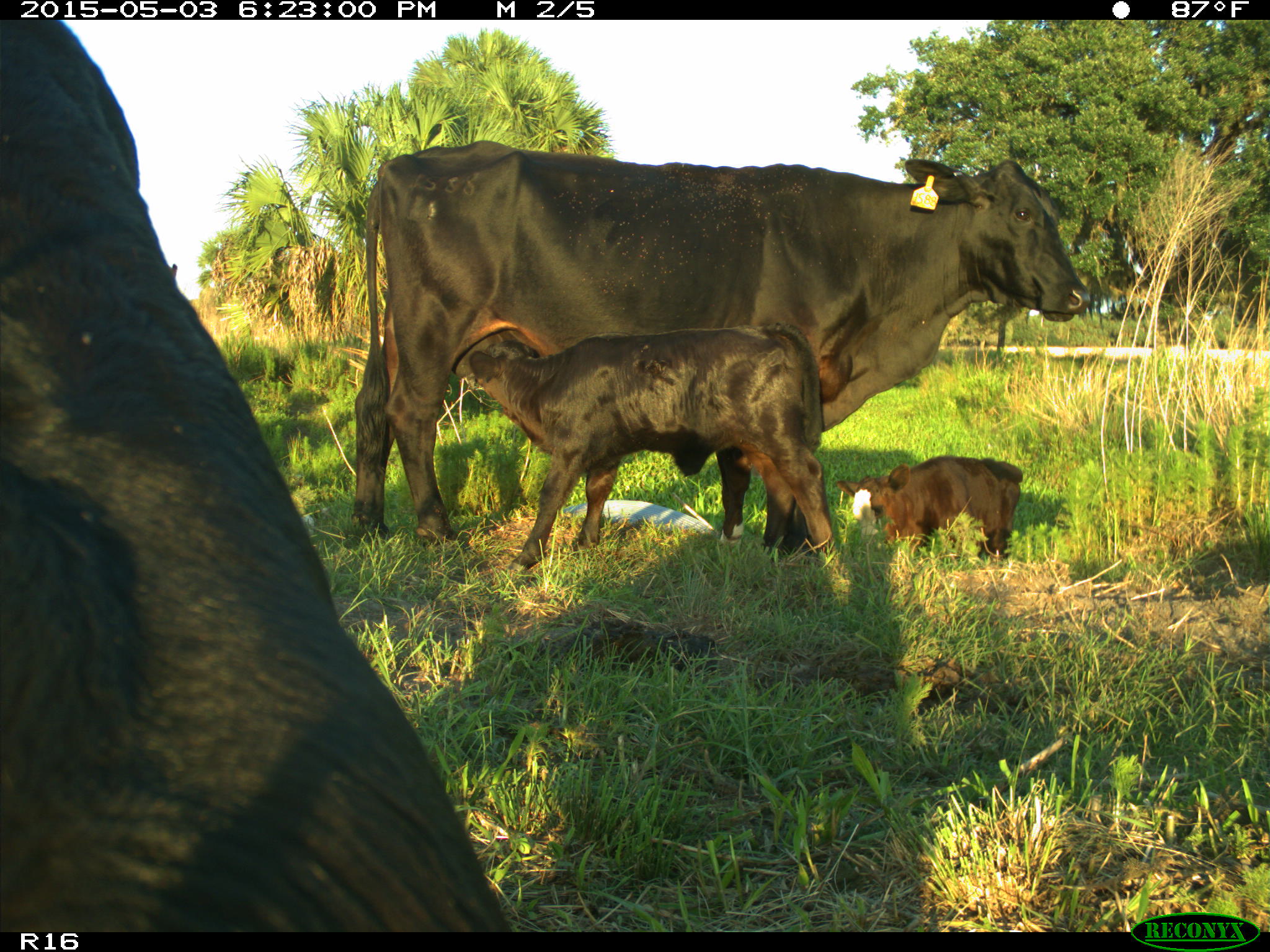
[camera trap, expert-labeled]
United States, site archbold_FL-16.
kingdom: Animalia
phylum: Chordata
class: Mammalia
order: Artiodactyla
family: Bovidae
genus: Bos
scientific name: Bos taurus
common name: domestic cow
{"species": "Bos taurus (domestic cow)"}